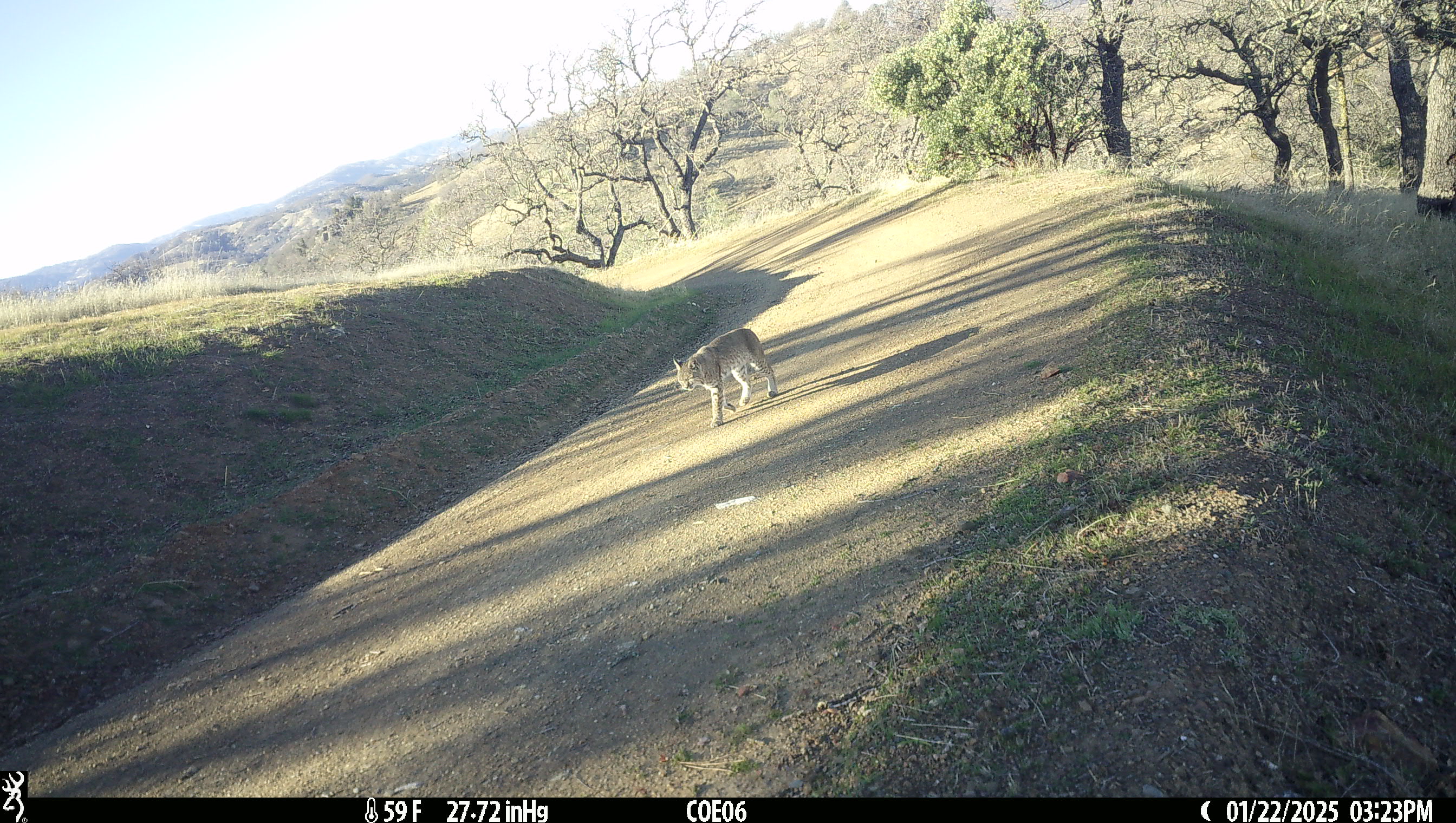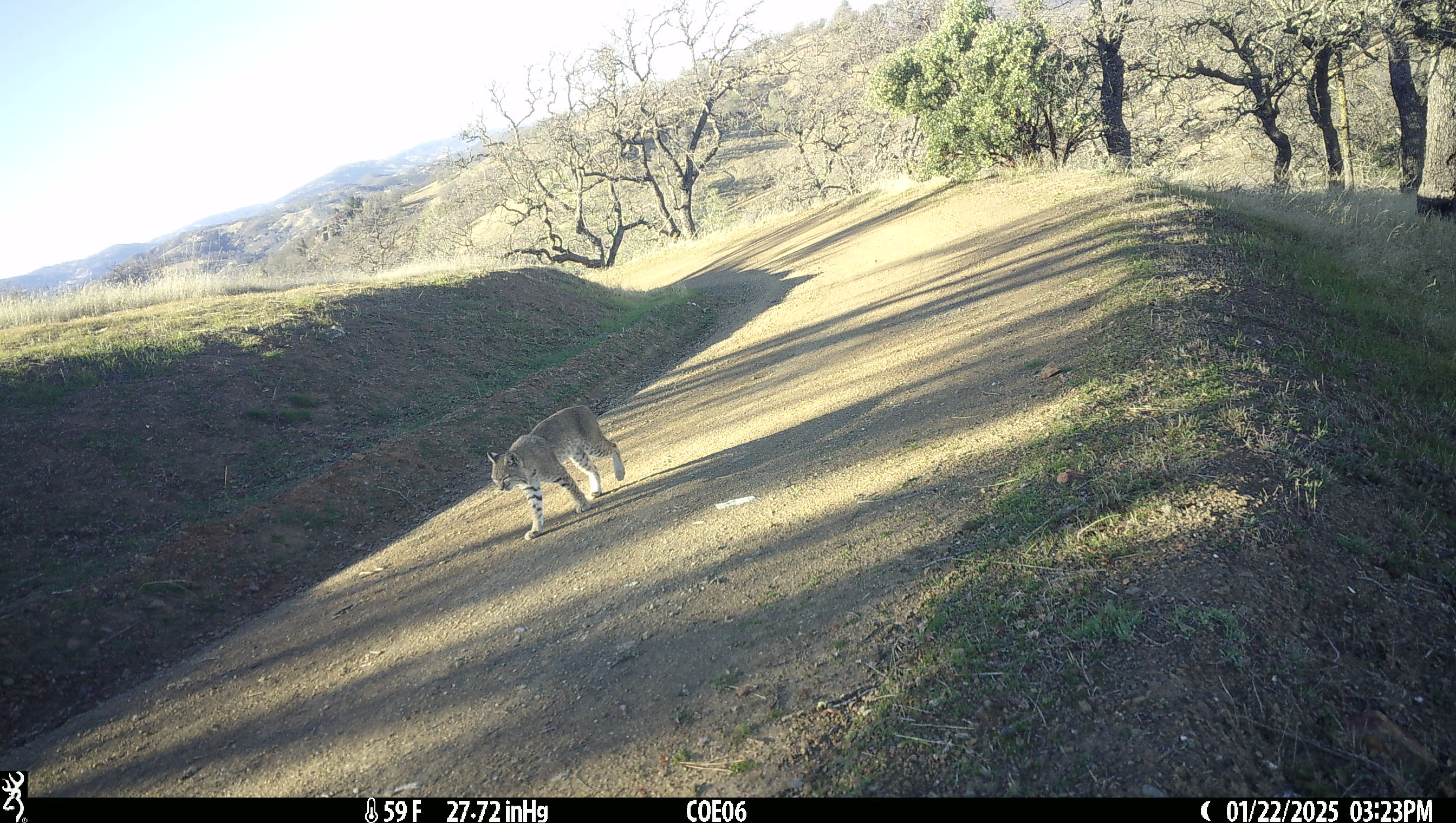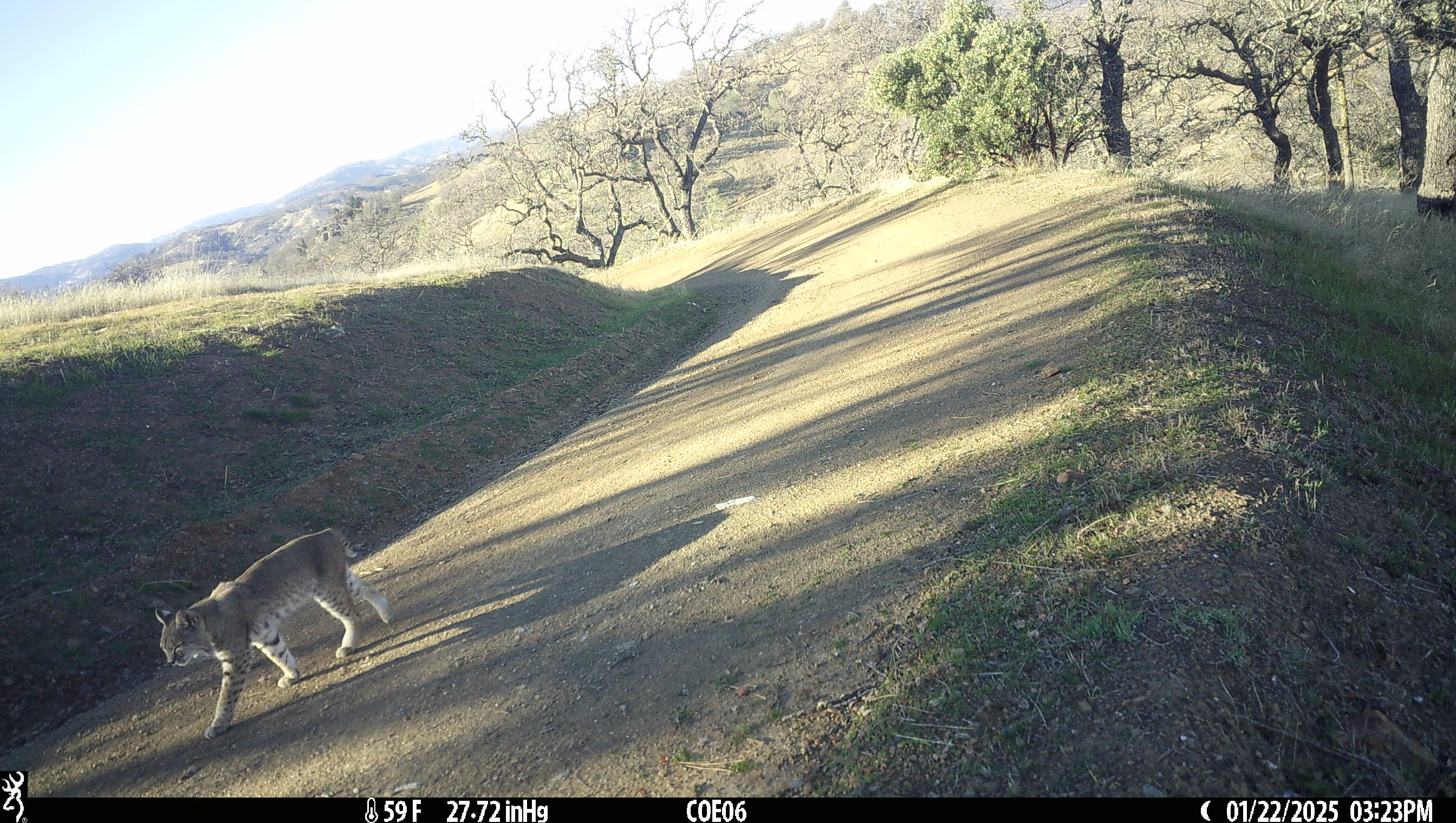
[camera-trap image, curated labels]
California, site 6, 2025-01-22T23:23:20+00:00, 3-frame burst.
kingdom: Animalia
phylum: Chordata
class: Mammalia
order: Carnivora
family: Felidae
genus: Lynx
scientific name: Lynx rufus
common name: bobcat